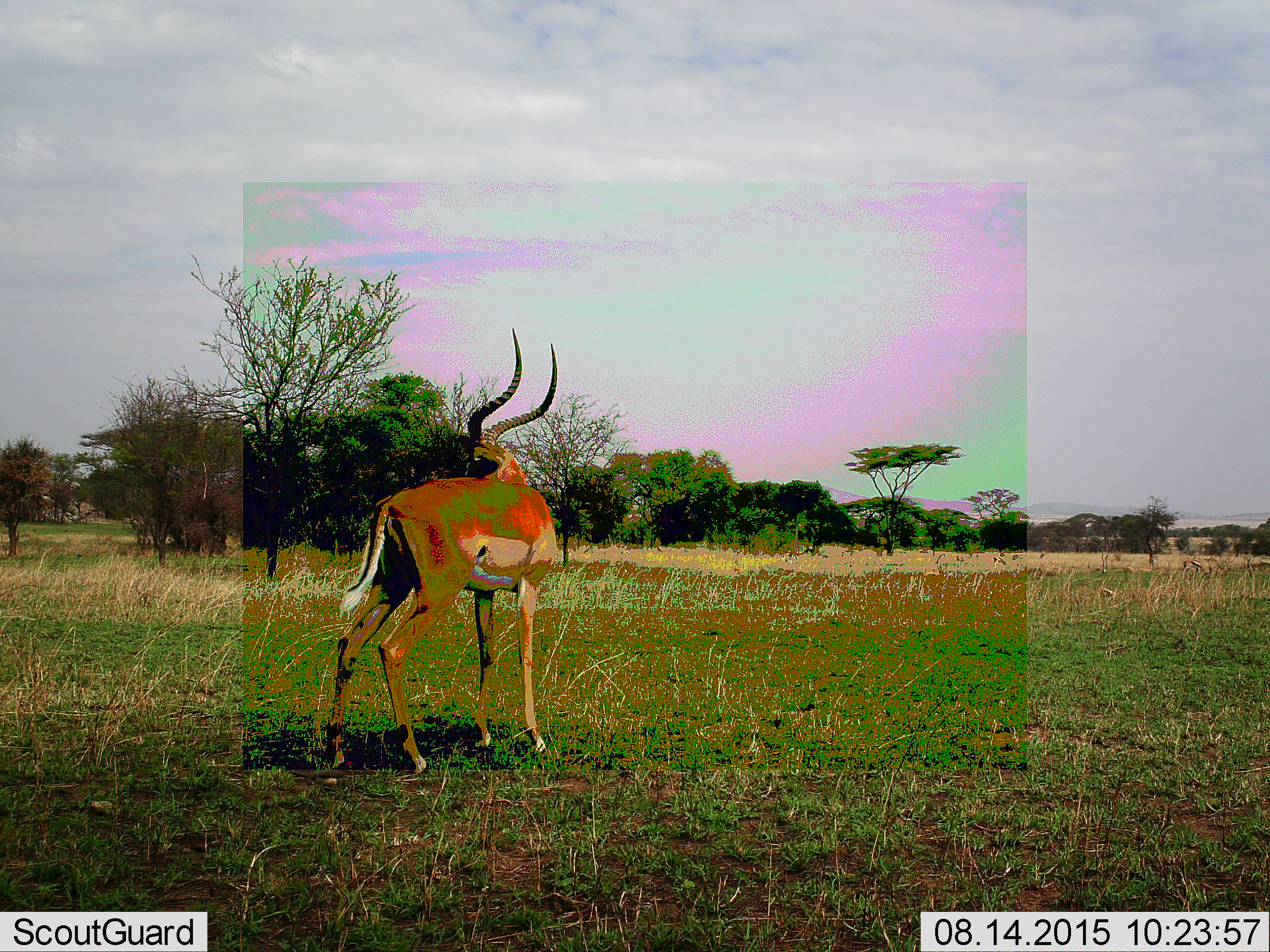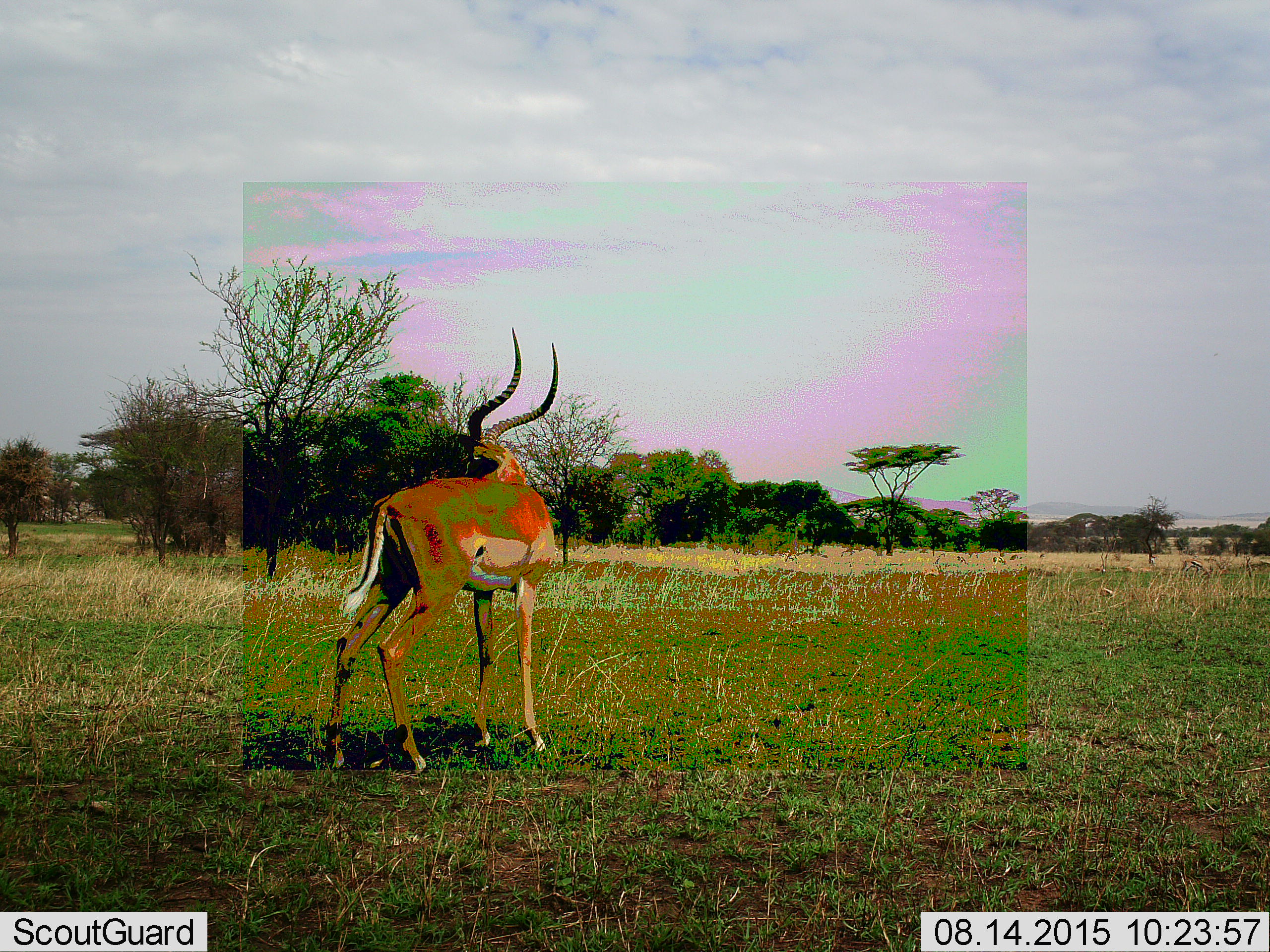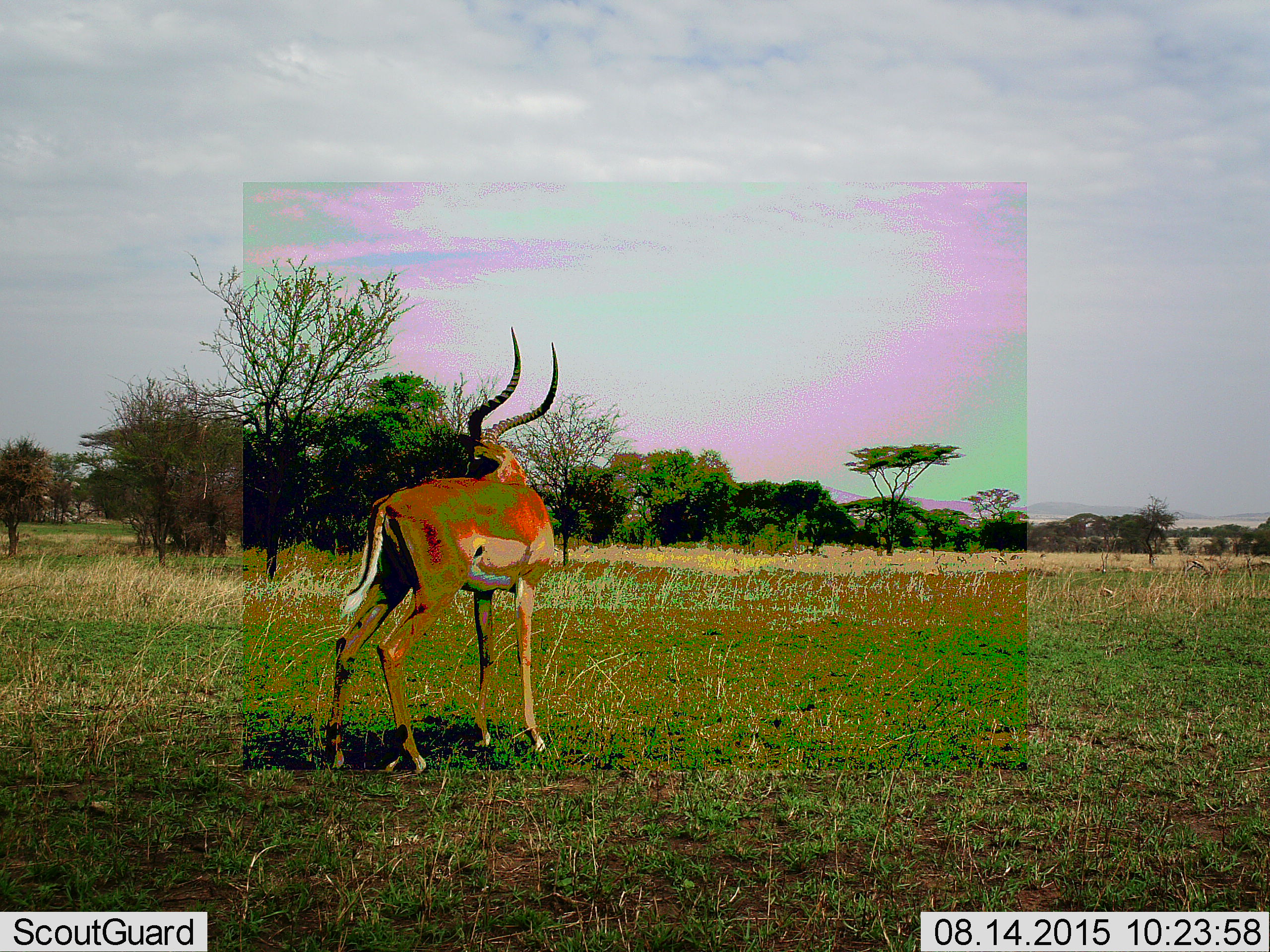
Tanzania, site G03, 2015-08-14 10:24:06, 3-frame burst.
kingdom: Animalia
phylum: Chordata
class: Mammalia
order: Artiodactyla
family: Bovidae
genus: Aepyceros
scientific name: Aepyceros melampus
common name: impala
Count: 1.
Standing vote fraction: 100%.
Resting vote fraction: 0%.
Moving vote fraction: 0%.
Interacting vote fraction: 0%.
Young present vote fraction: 0%.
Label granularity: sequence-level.